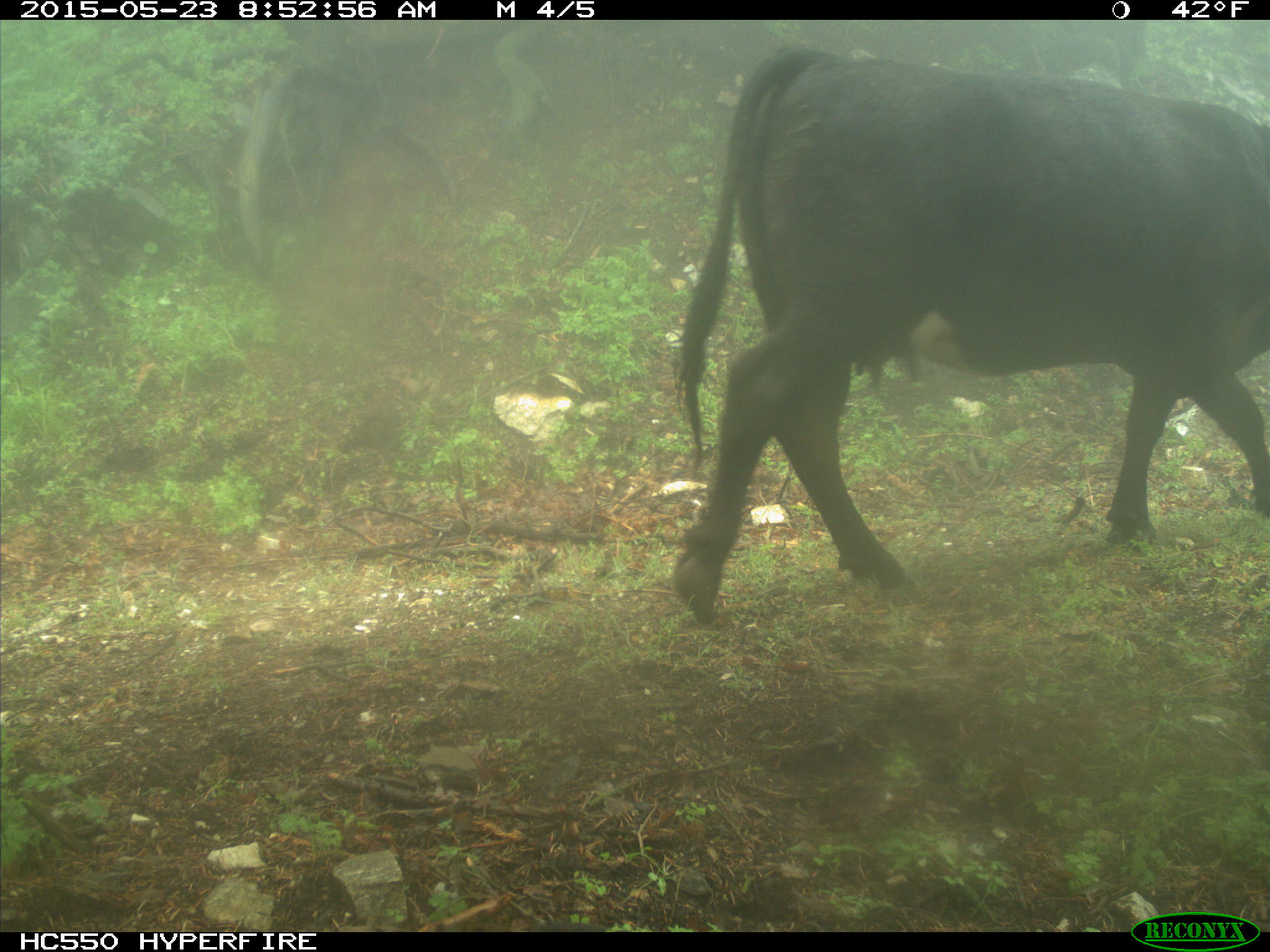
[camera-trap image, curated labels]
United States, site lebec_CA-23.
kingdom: Animalia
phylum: Chordata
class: Mammalia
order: Artiodactyla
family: Bovidae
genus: Bos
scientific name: Bos taurus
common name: domestic cow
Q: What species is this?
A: Bos taurus (domestic cow).